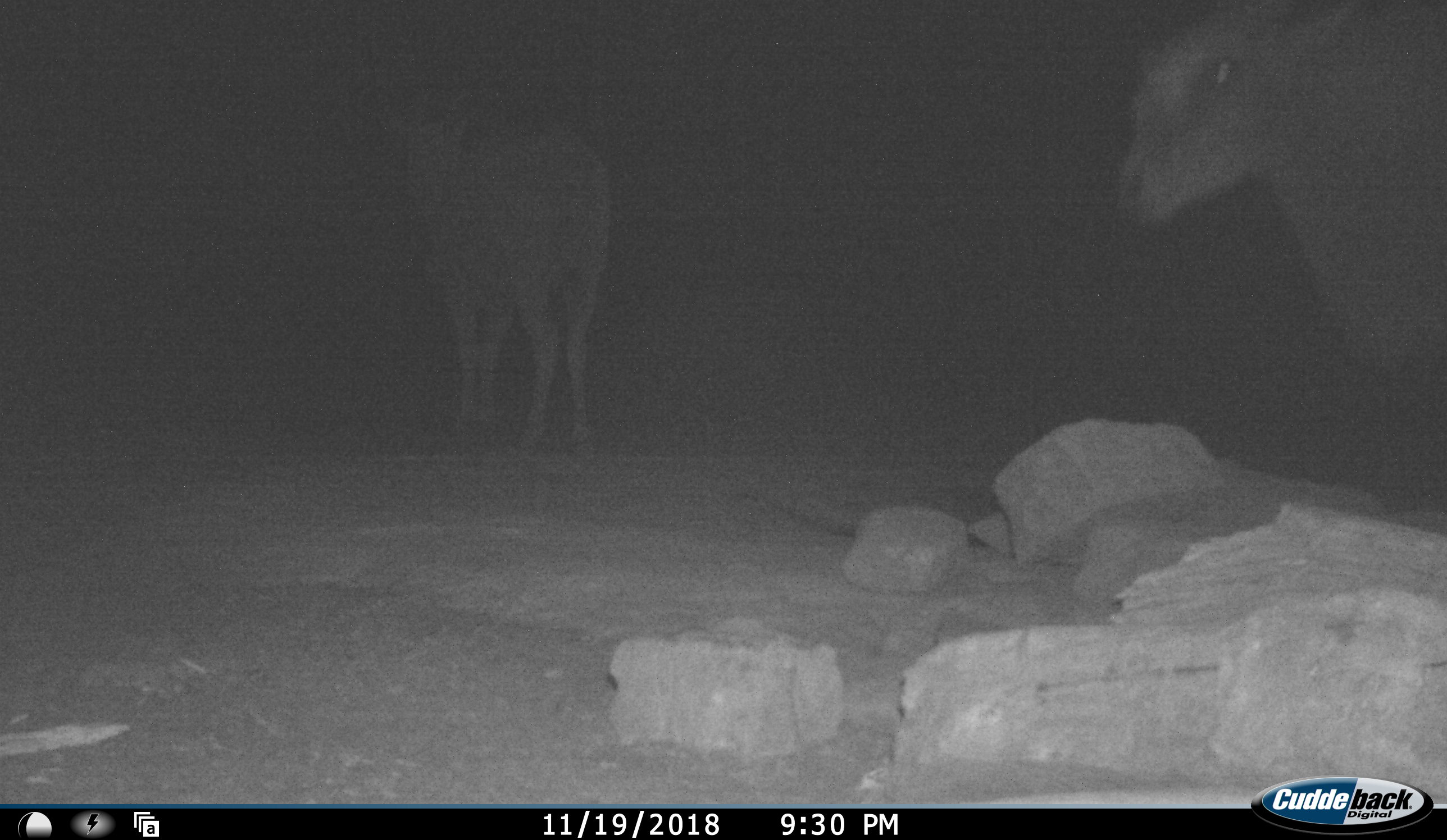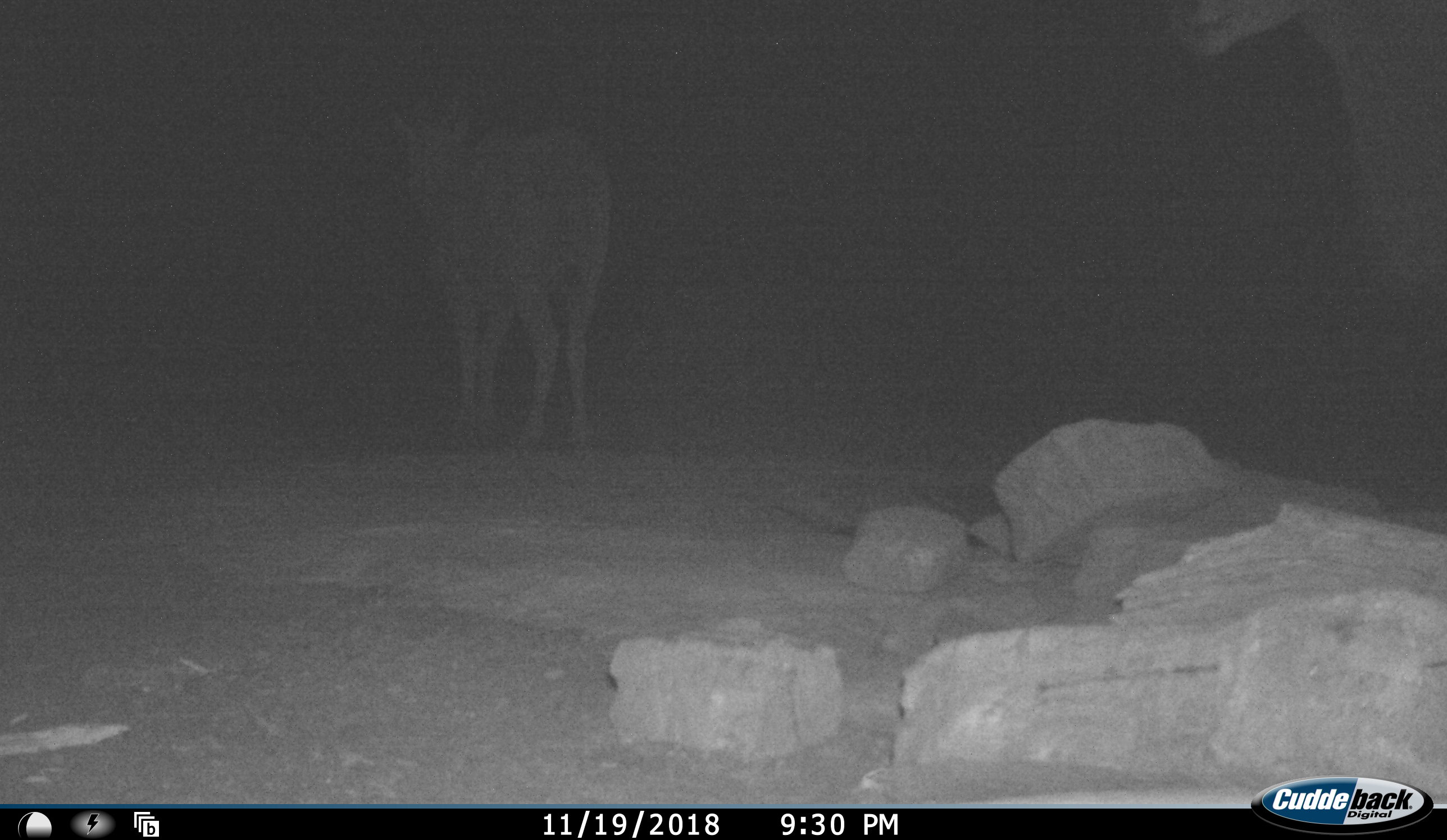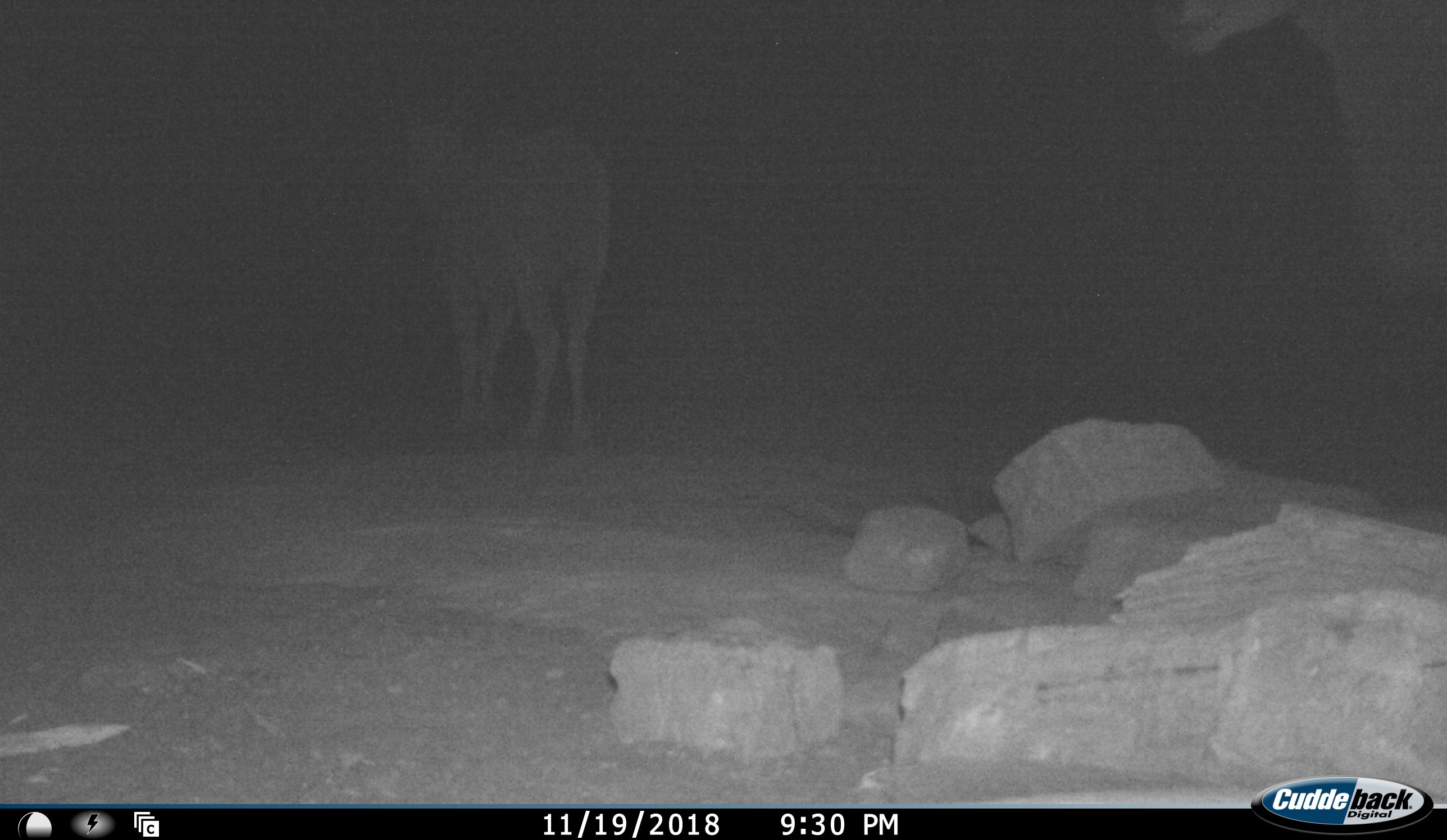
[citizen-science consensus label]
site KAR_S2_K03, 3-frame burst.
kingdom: Animalia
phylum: Chordata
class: Mammalia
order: Artiodactyla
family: Bovidae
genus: Tragelaphus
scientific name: Tragelaphus oryx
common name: eland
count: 2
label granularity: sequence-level